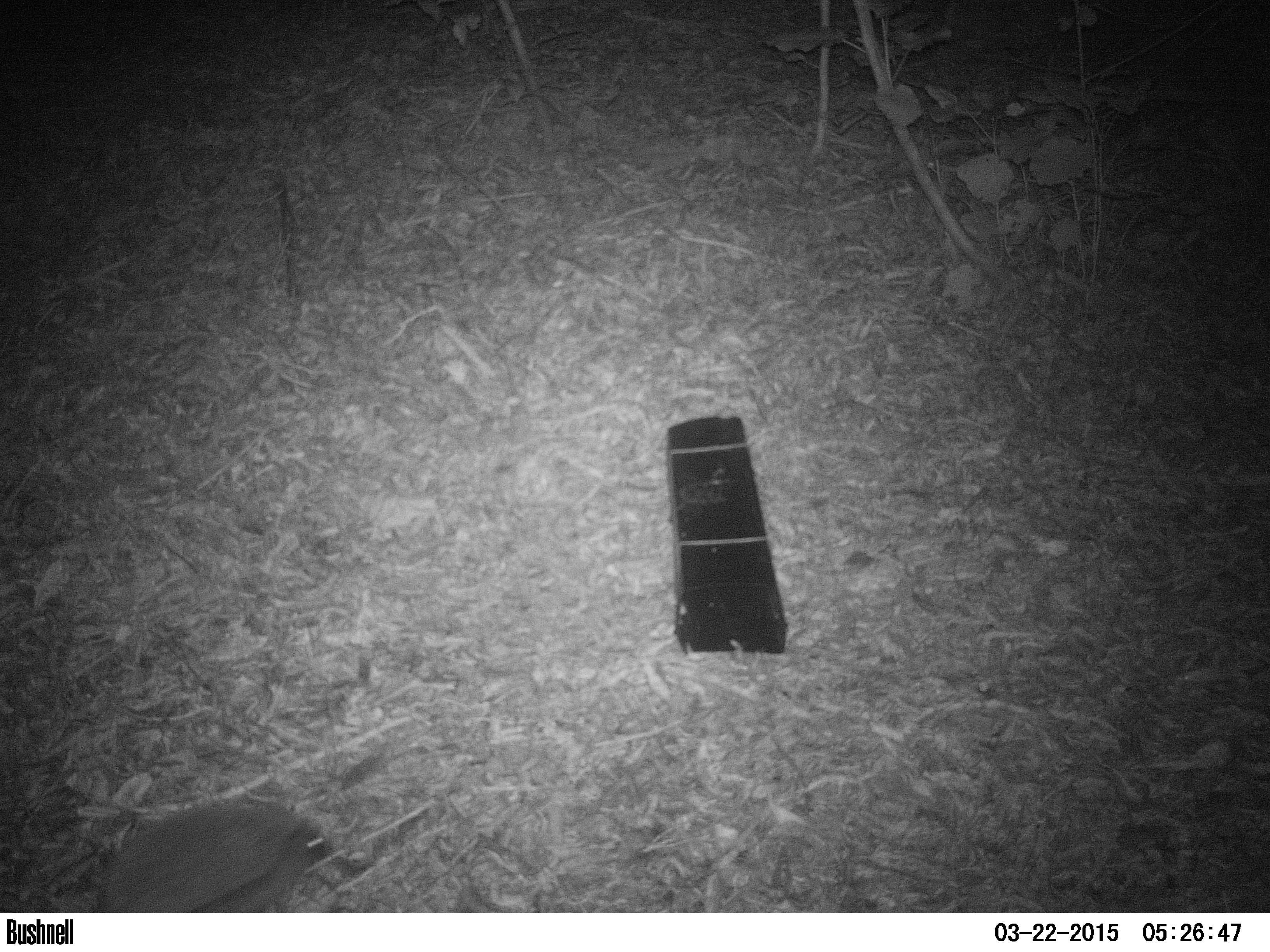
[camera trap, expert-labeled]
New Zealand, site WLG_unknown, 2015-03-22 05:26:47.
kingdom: Animalia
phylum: Chordata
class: Mammalia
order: Eulipotyphla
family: Erinaceidae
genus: Erinaceus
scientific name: Erinaceus europaeus europaeus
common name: european hedgehog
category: hedgehog